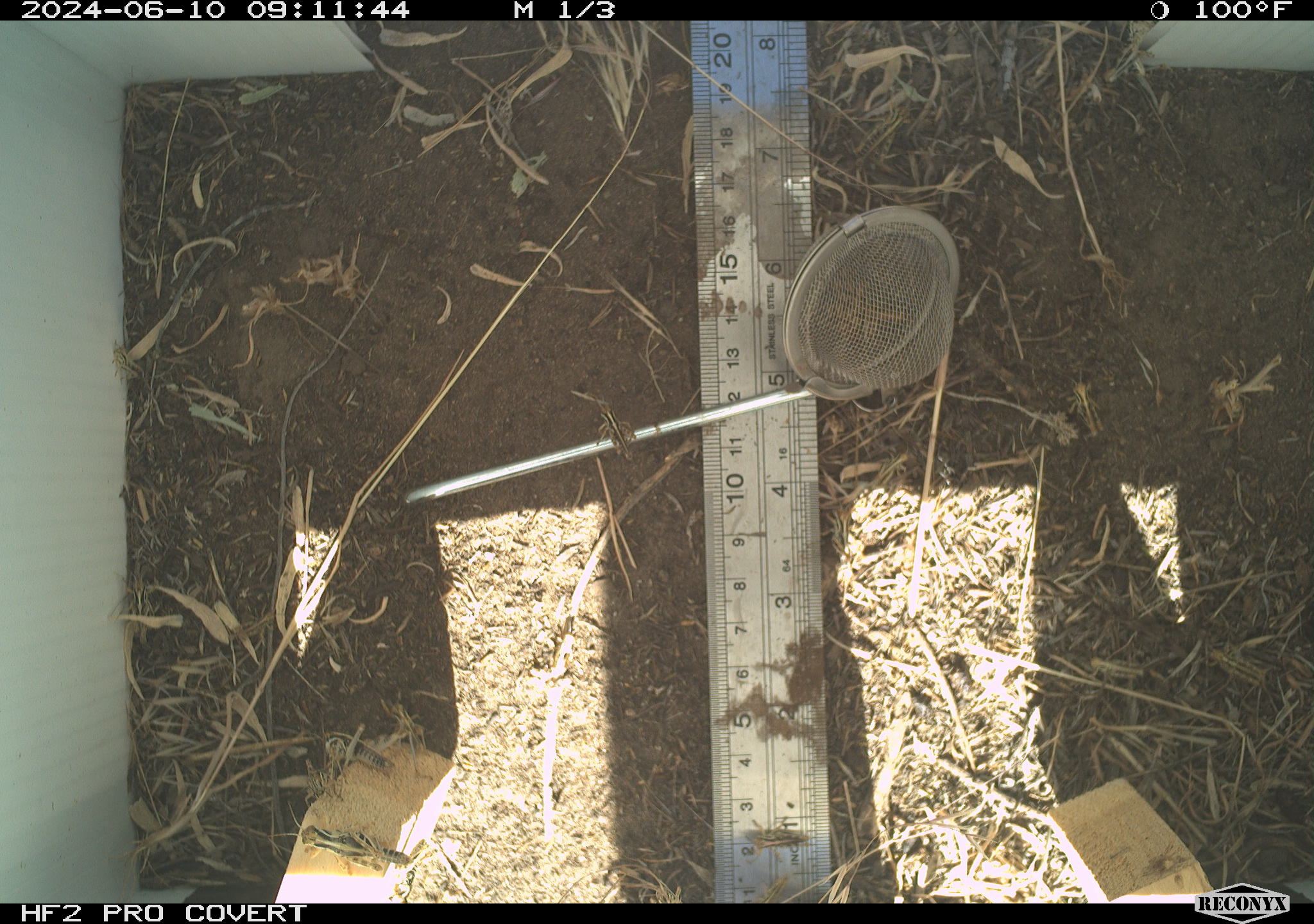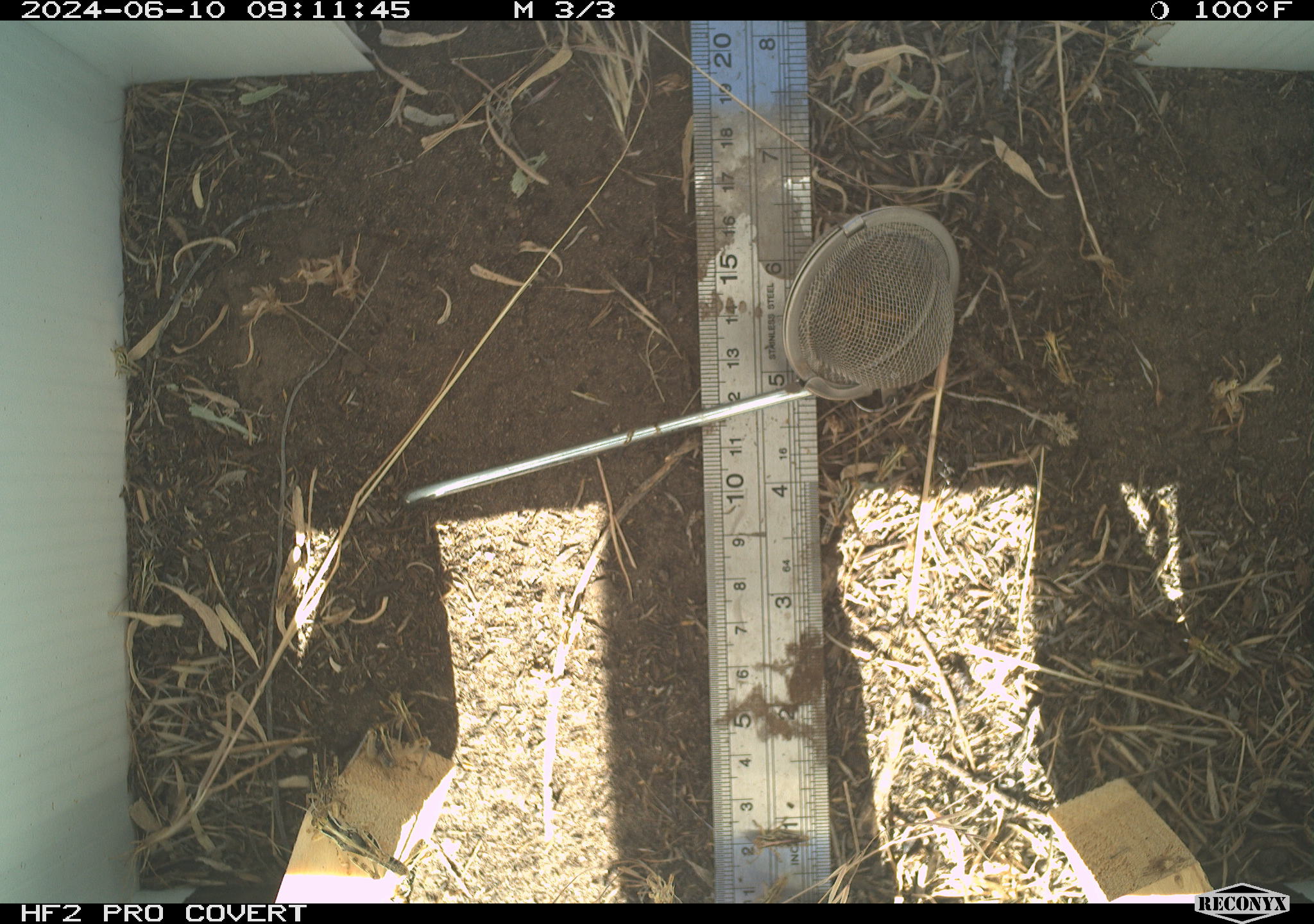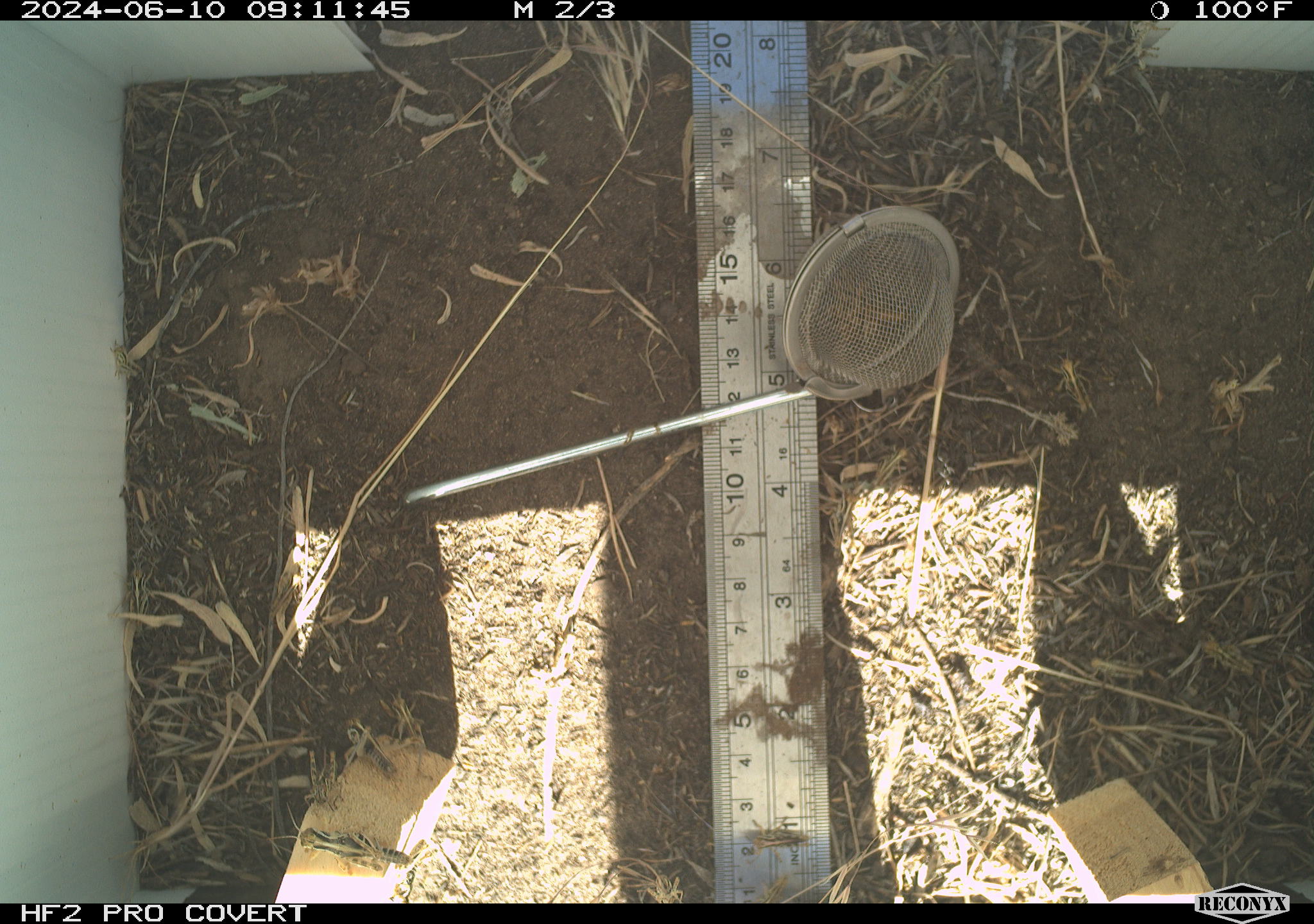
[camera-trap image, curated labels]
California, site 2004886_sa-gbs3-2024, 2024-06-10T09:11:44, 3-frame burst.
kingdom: Animalia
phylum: Arthropoda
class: Insecta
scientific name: Insecta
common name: insect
Insect (Insecta).